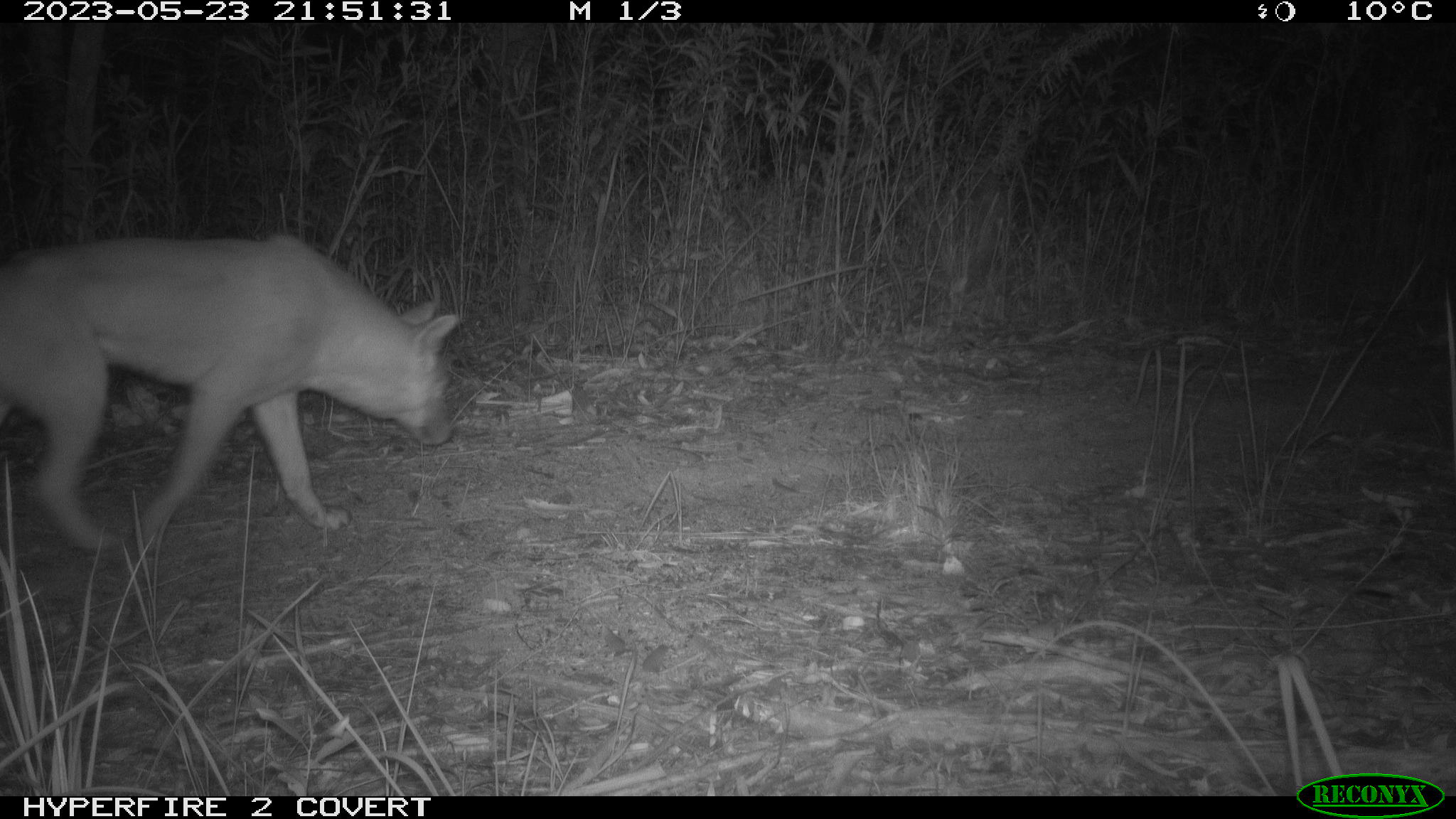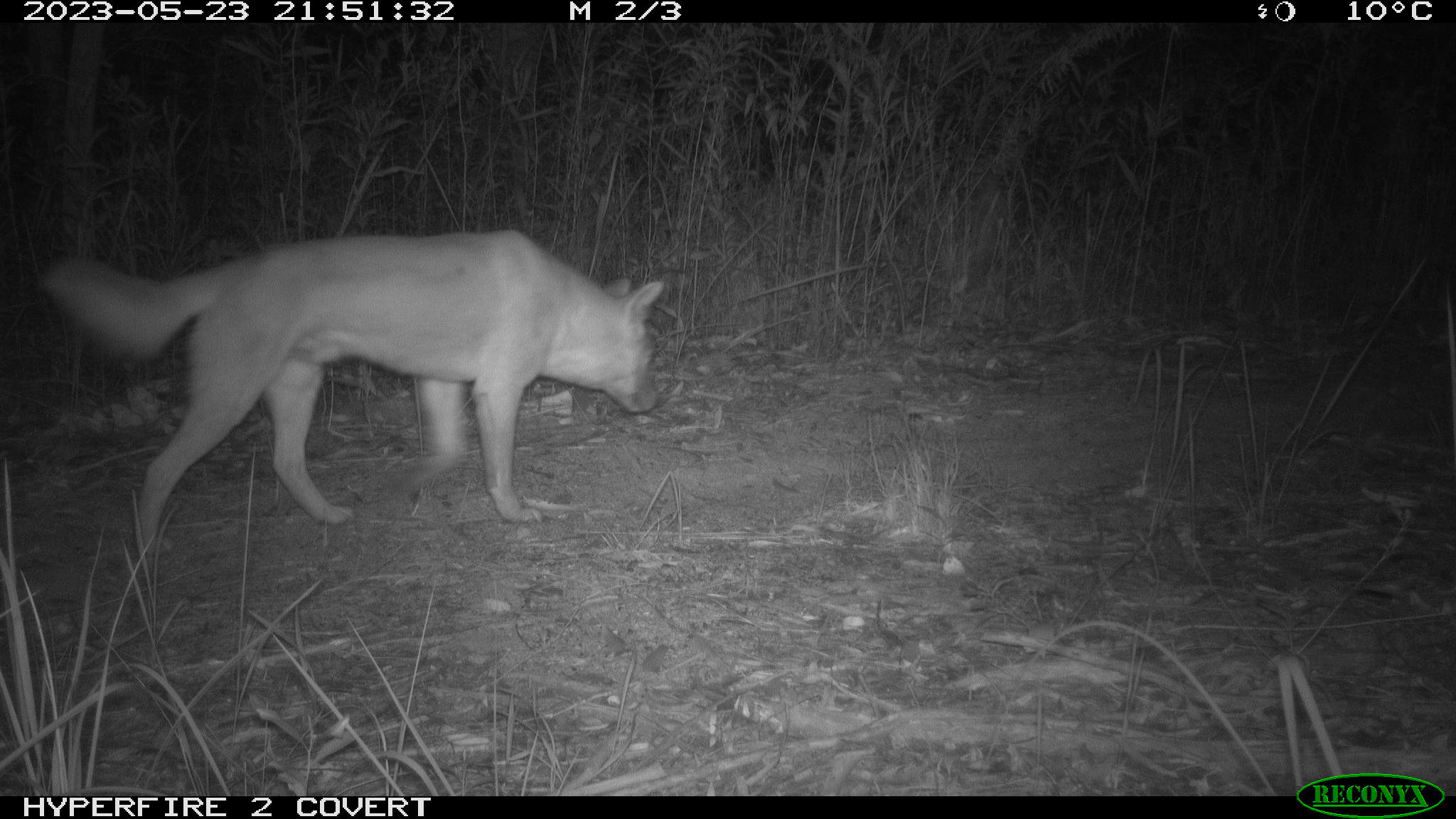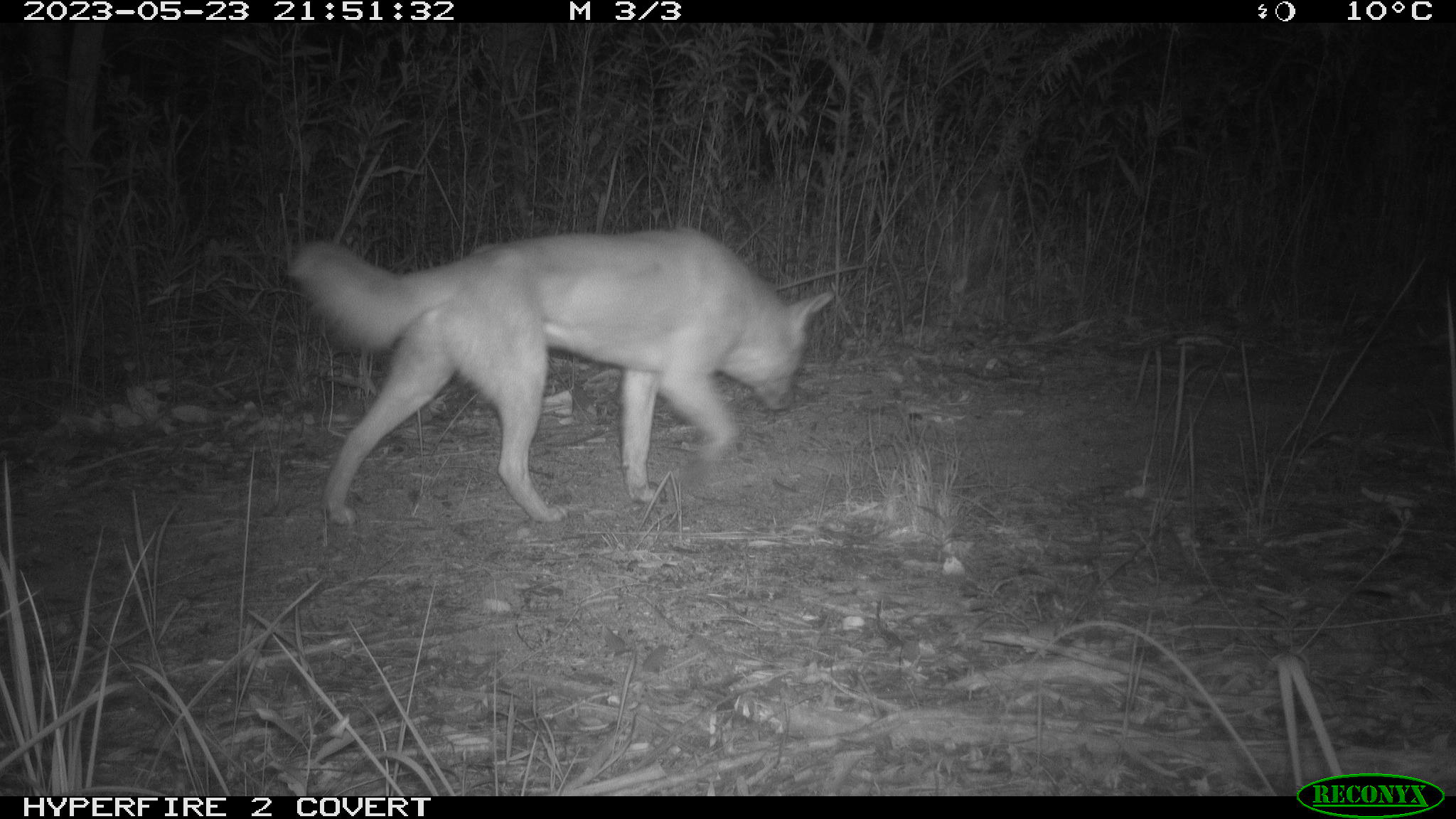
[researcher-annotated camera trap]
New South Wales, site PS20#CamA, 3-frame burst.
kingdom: Animalia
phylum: Chordata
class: Mammalia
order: Carnivora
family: Canidae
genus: Canis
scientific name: Canis familiaris dingo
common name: dingo